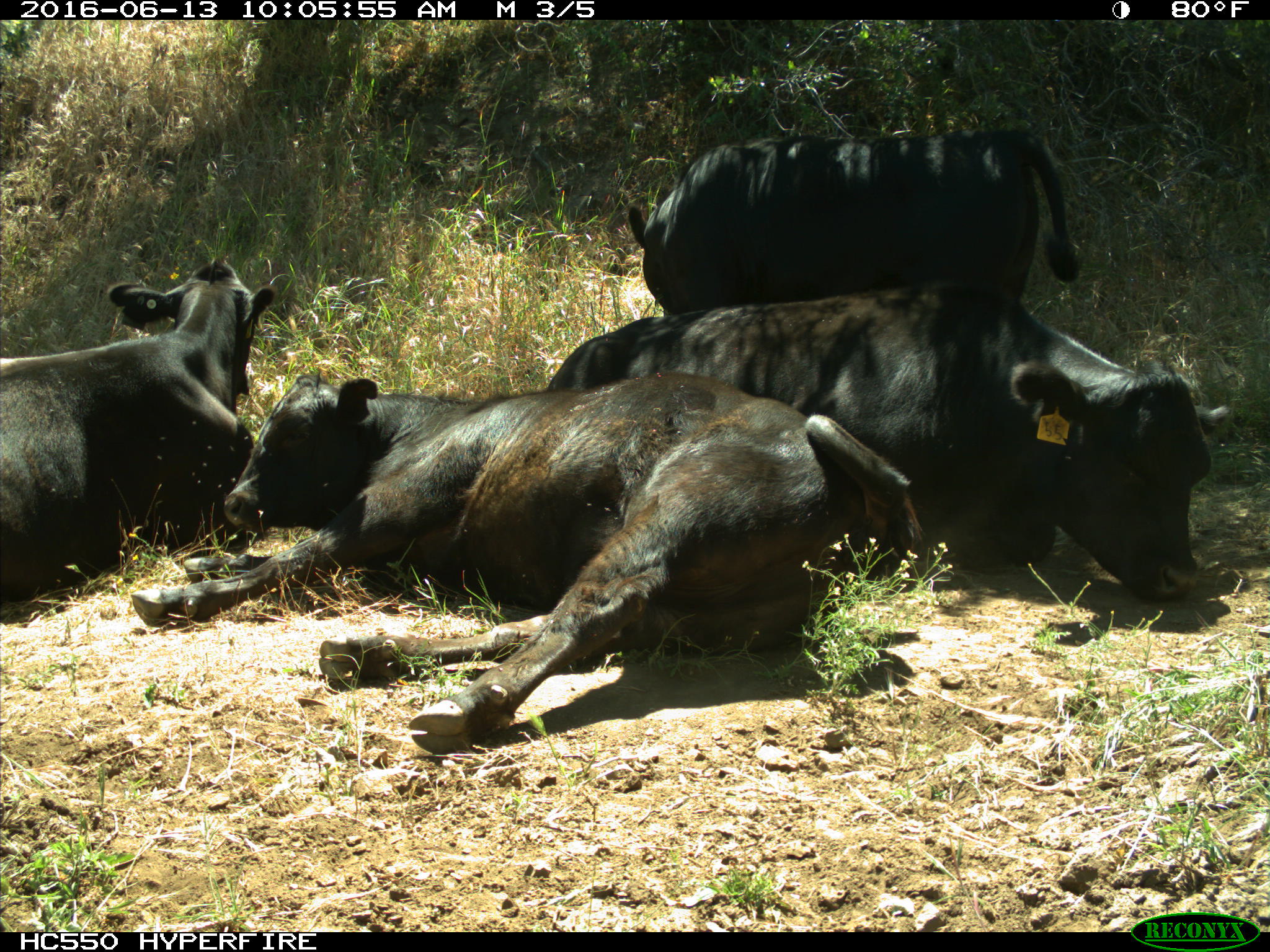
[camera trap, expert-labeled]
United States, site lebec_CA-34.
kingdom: Animalia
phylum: Chordata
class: Mammalia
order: Artiodactyla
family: Bovidae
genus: Bos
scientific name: Bos taurus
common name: domestic cow